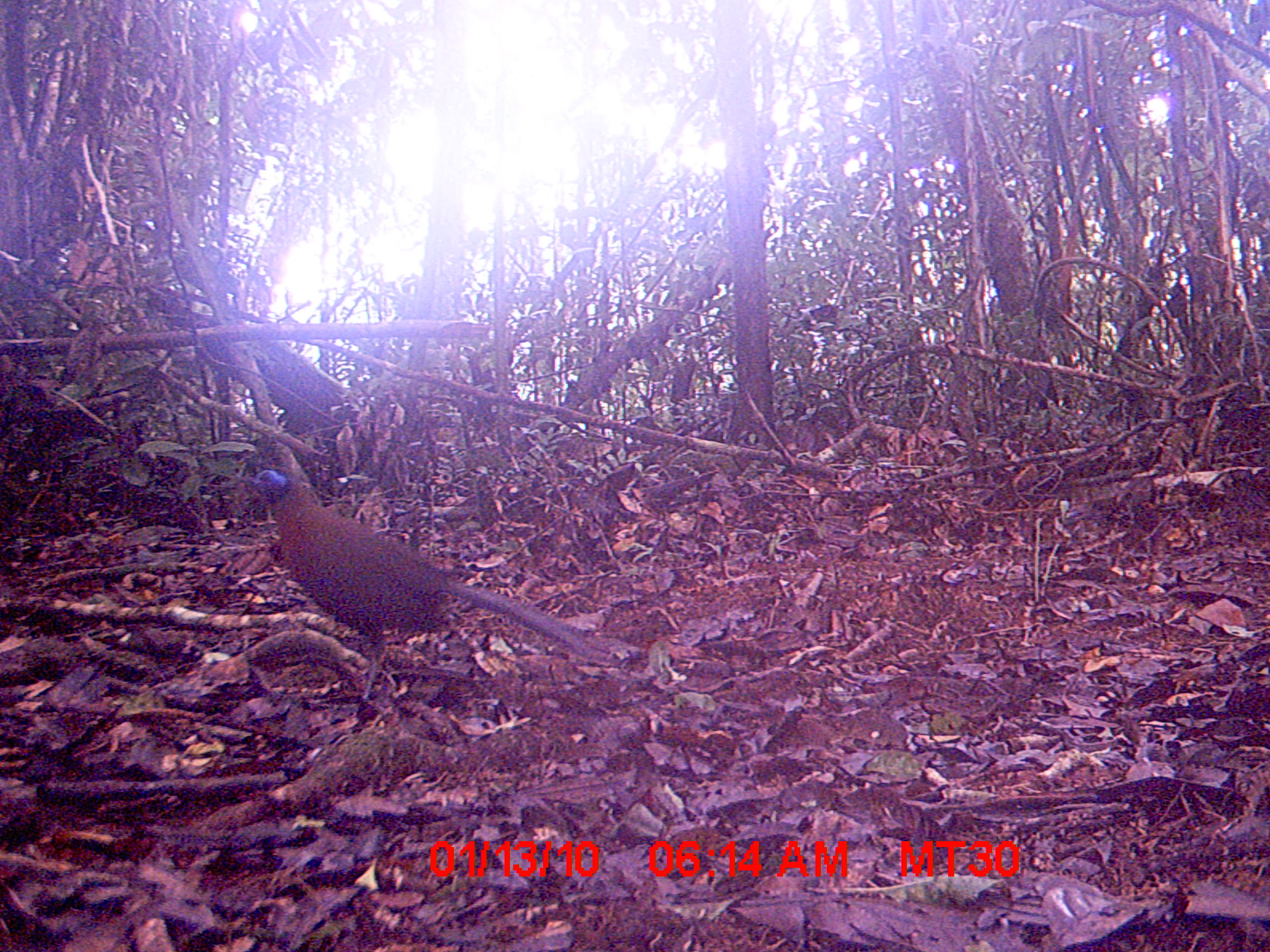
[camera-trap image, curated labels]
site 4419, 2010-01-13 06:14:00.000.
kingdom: Animalia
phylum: Chordata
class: Aves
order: Cuculiformes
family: Cuculidae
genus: Coua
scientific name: Coua serriana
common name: red-breasted coua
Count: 1.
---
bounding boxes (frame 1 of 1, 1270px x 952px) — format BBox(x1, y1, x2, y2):
coua serriana: BBox(241, 468, 604, 713)